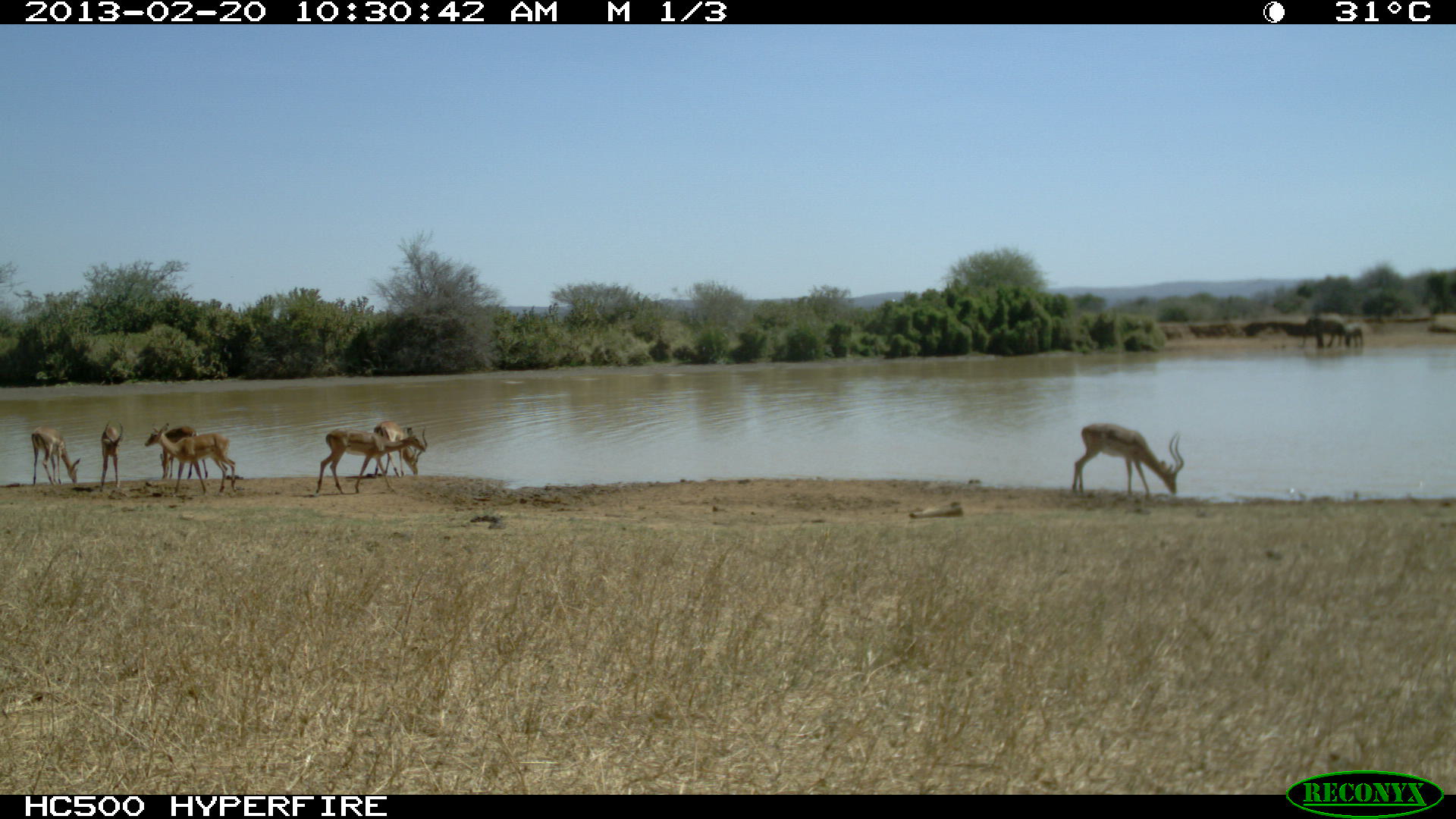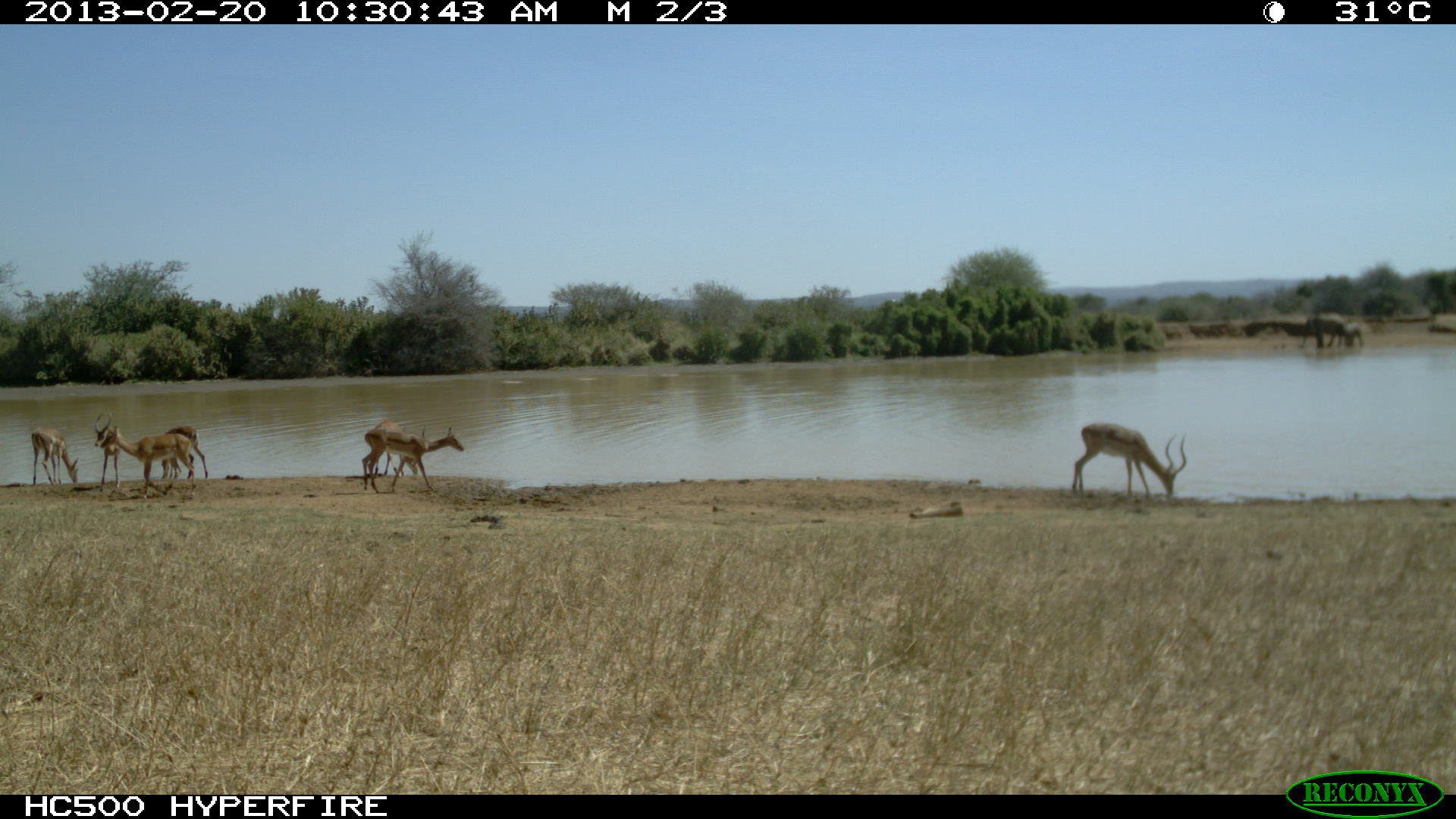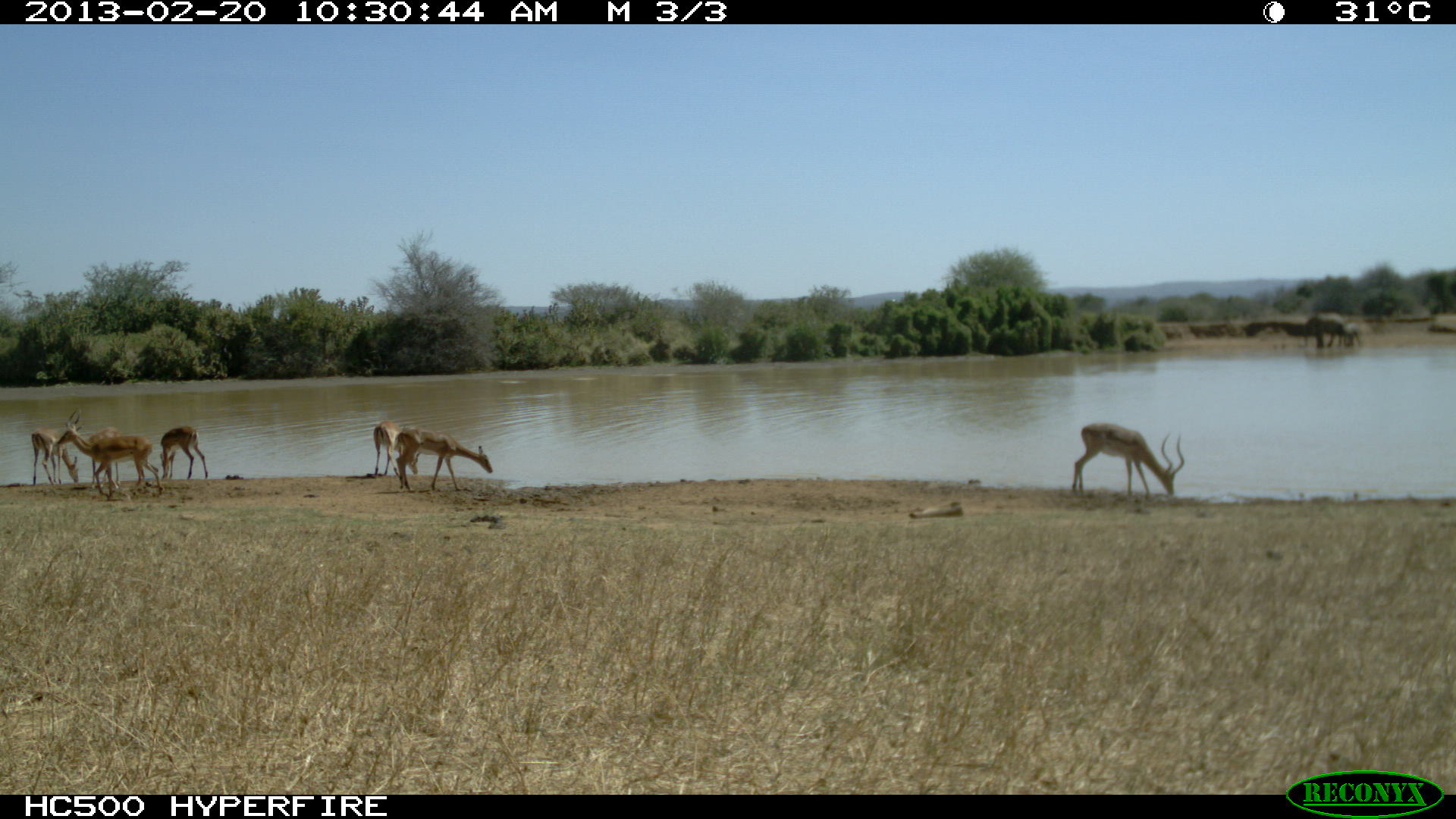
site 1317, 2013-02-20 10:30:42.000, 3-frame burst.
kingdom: Animalia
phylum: Chordata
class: Mammalia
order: Artiodactyla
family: Bovidae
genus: Aepyceros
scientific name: Aepyceros melampus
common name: impala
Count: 7.